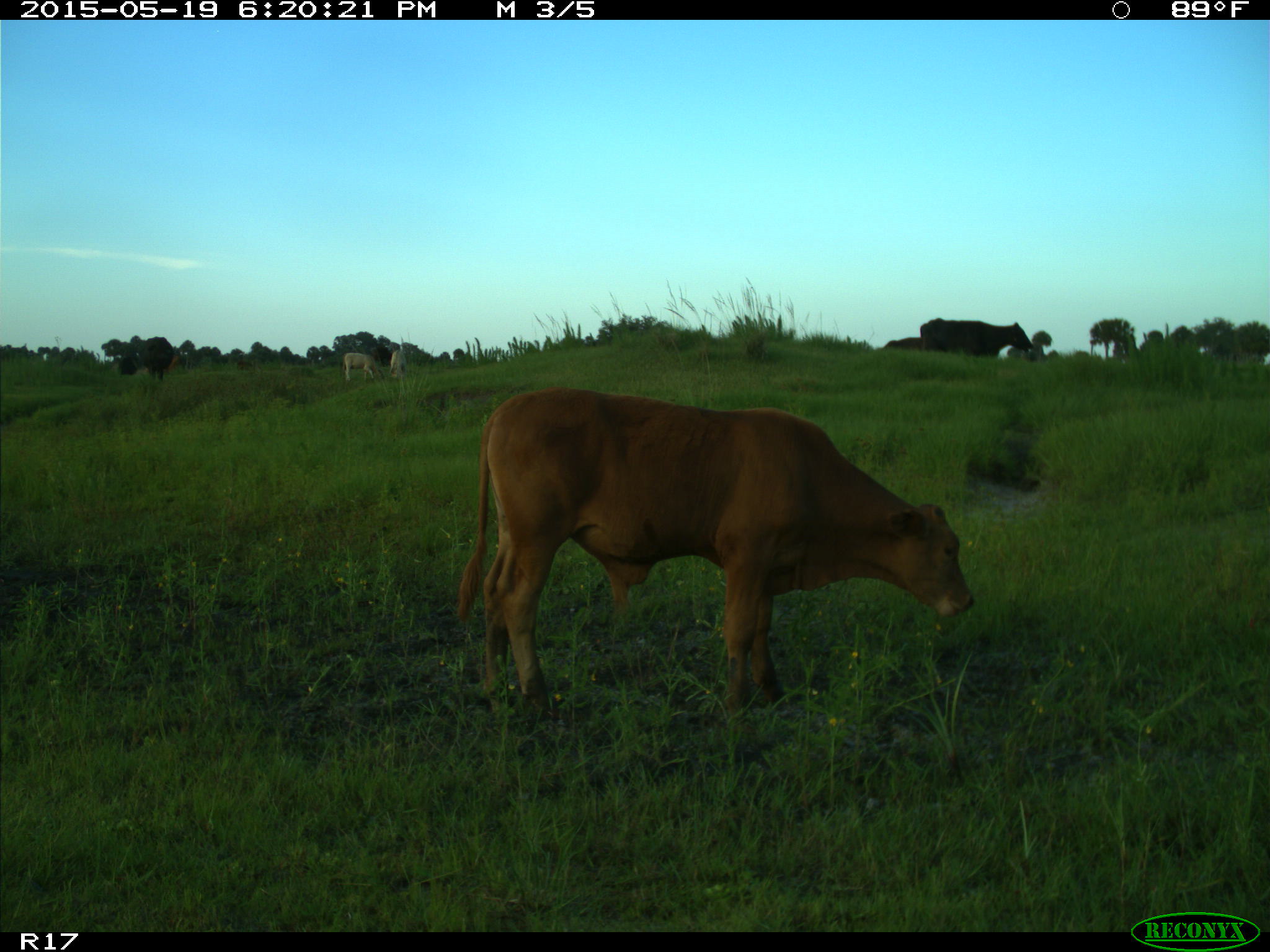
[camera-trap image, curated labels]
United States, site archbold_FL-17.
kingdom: Animalia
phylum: Chordata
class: Mammalia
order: Artiodactyla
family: Bovidae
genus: Bos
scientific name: Bos taurus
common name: domestic cow